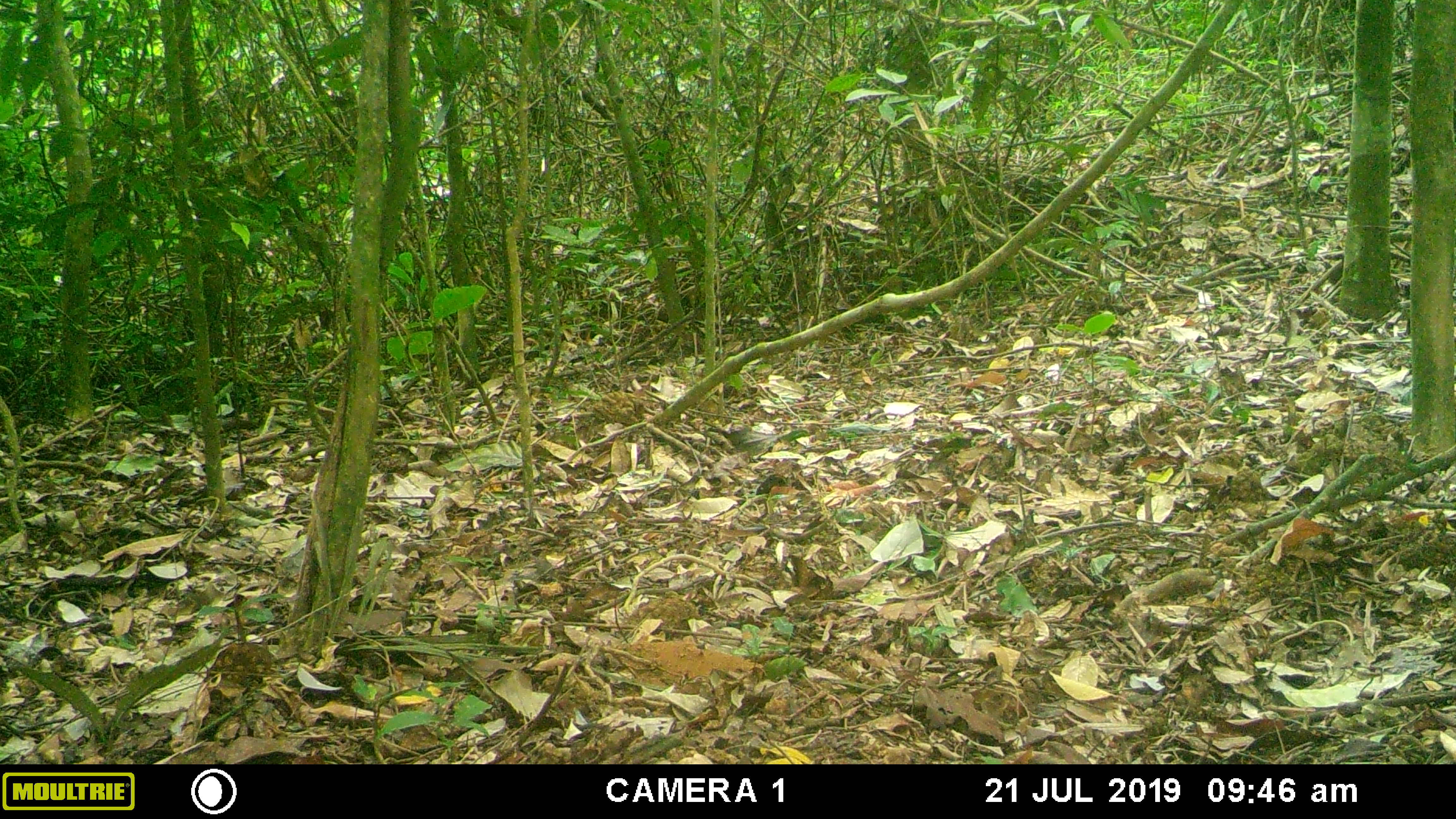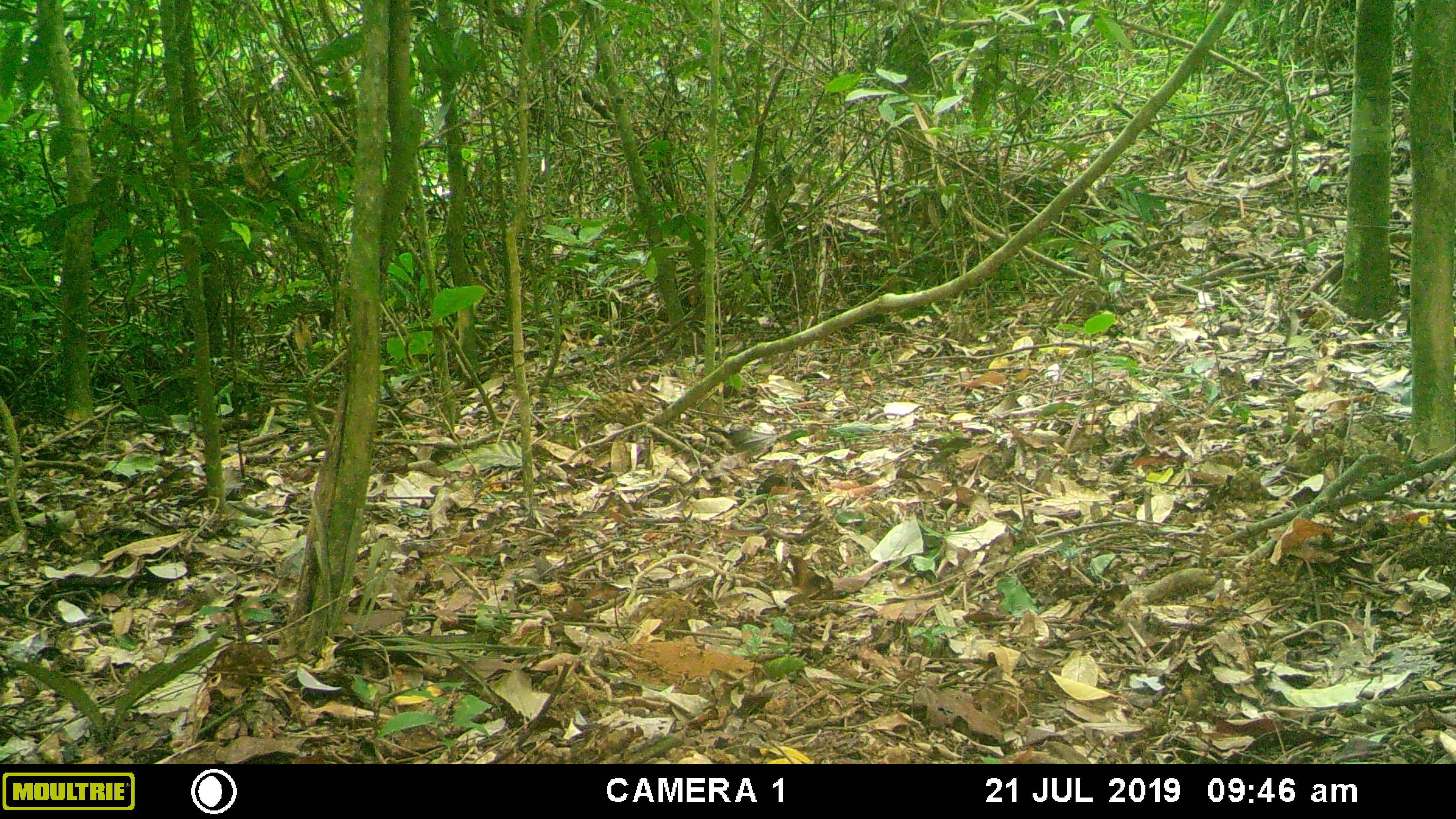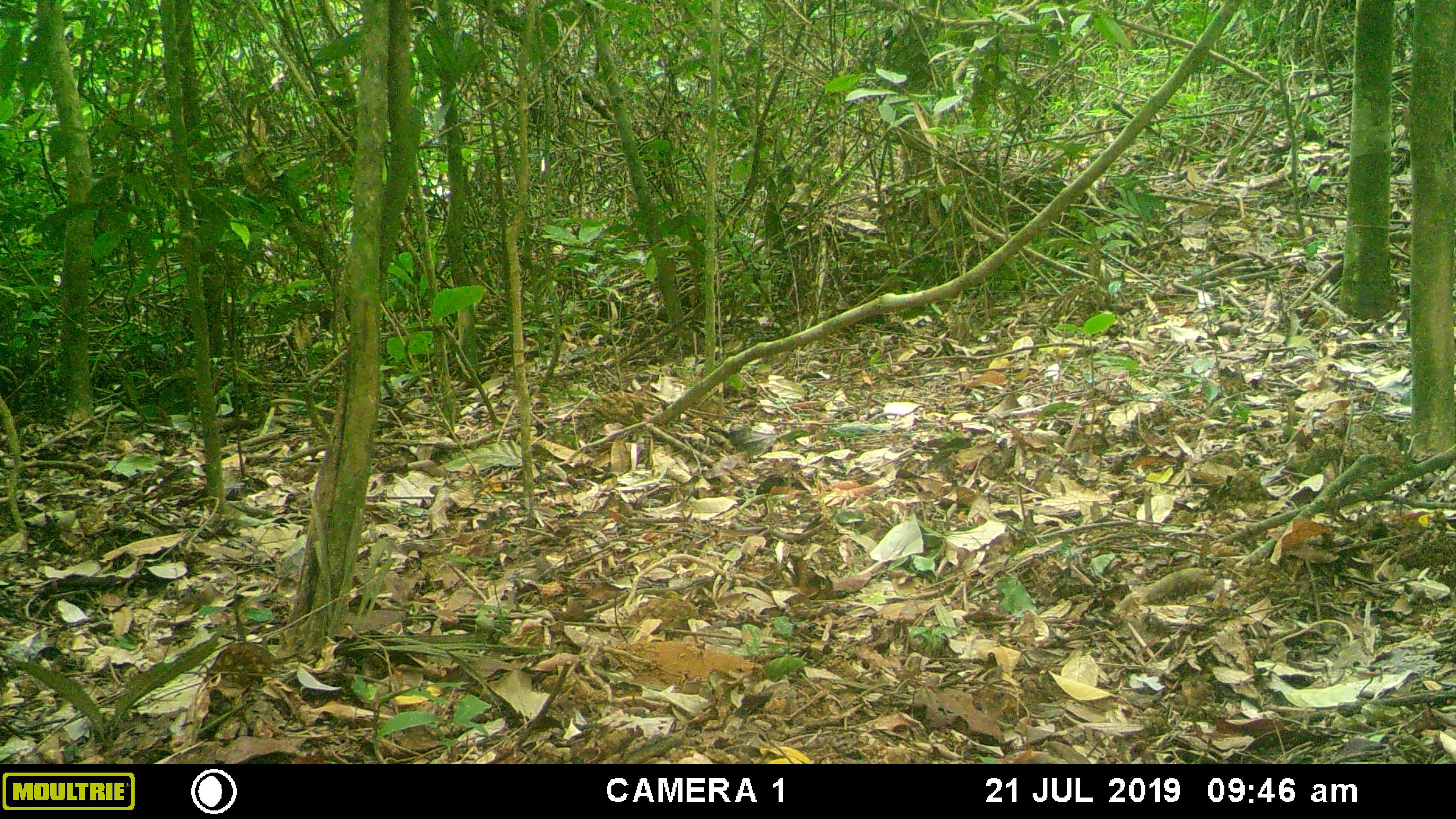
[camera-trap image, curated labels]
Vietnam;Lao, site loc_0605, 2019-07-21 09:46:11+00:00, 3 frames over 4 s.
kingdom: Animalia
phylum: Chordata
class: Aves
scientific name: Aves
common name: bird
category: unidentified bird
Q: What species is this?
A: Unidentified bird (bird) (Aves).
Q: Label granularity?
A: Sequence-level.